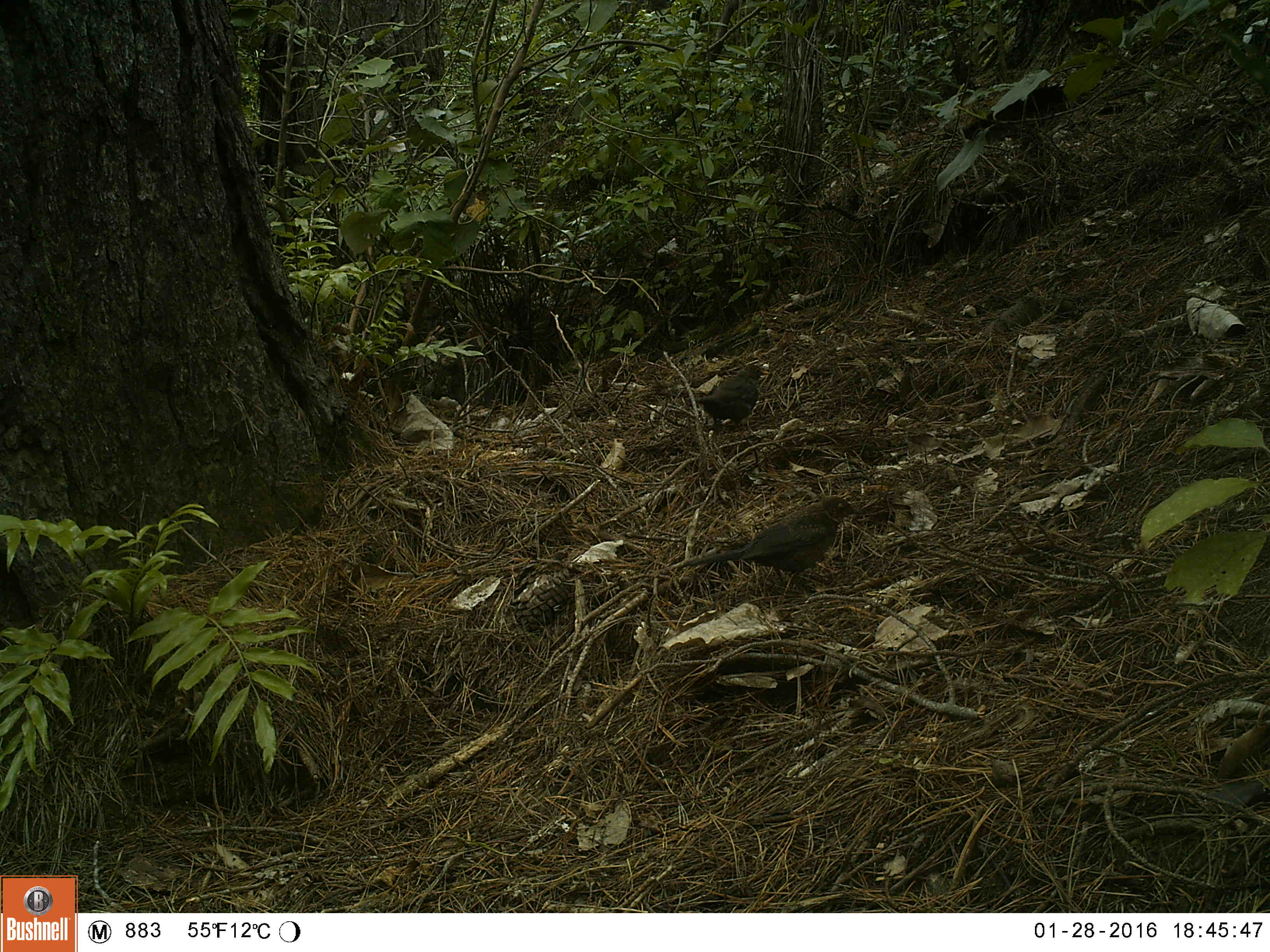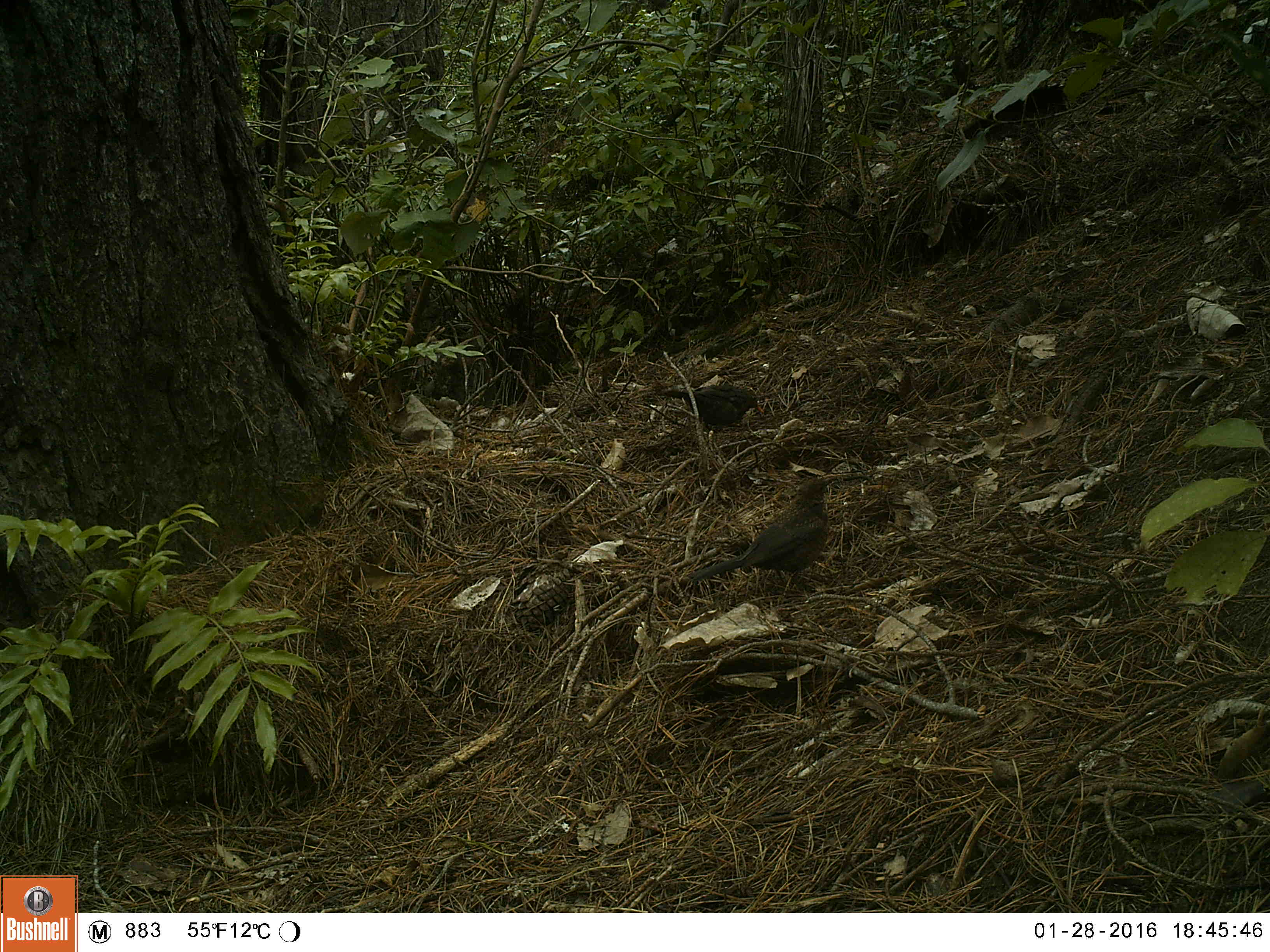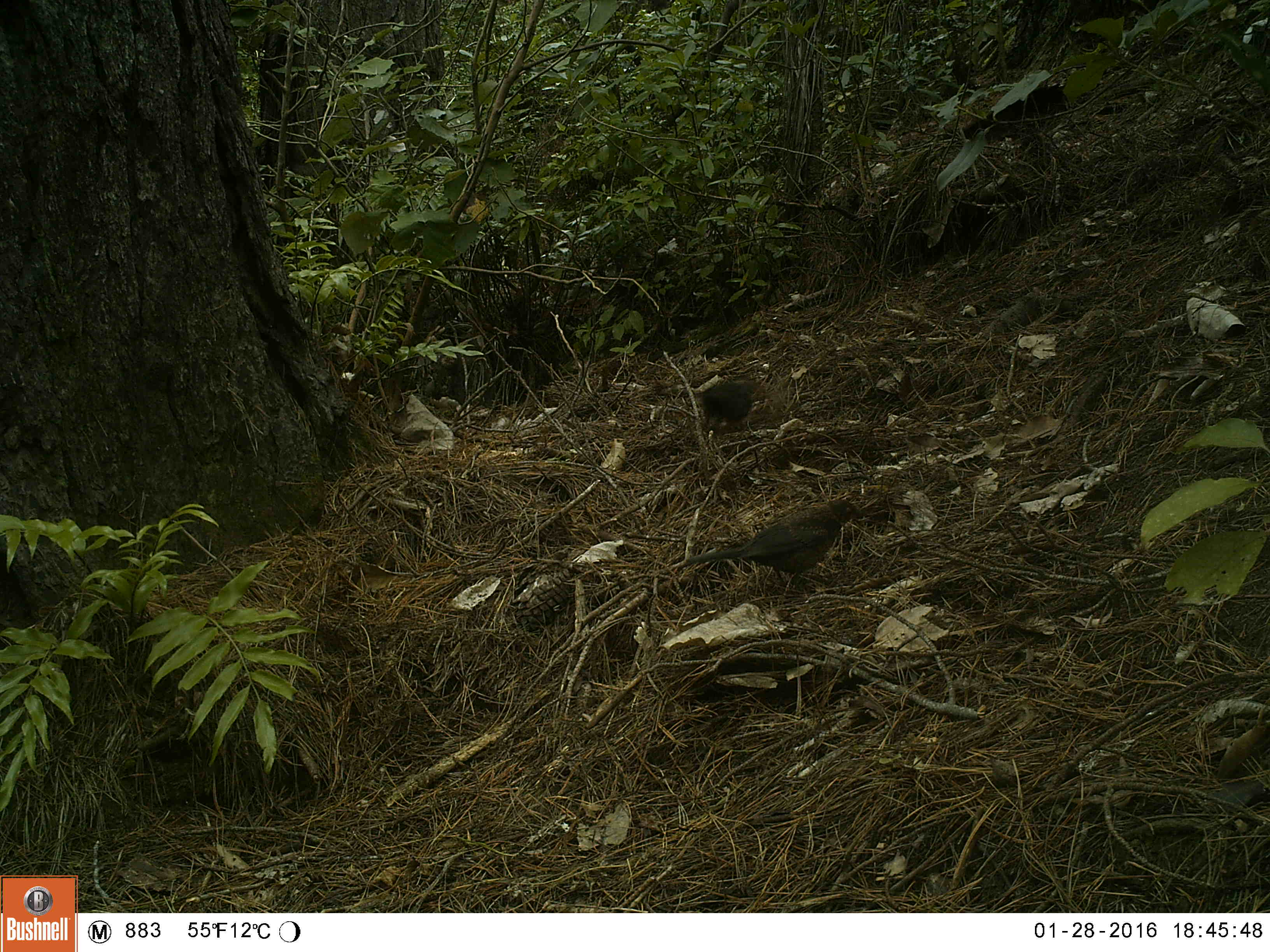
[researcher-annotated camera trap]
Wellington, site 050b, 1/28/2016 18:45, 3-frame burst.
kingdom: Animalia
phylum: Chordata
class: Aves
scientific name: Aves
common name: bird